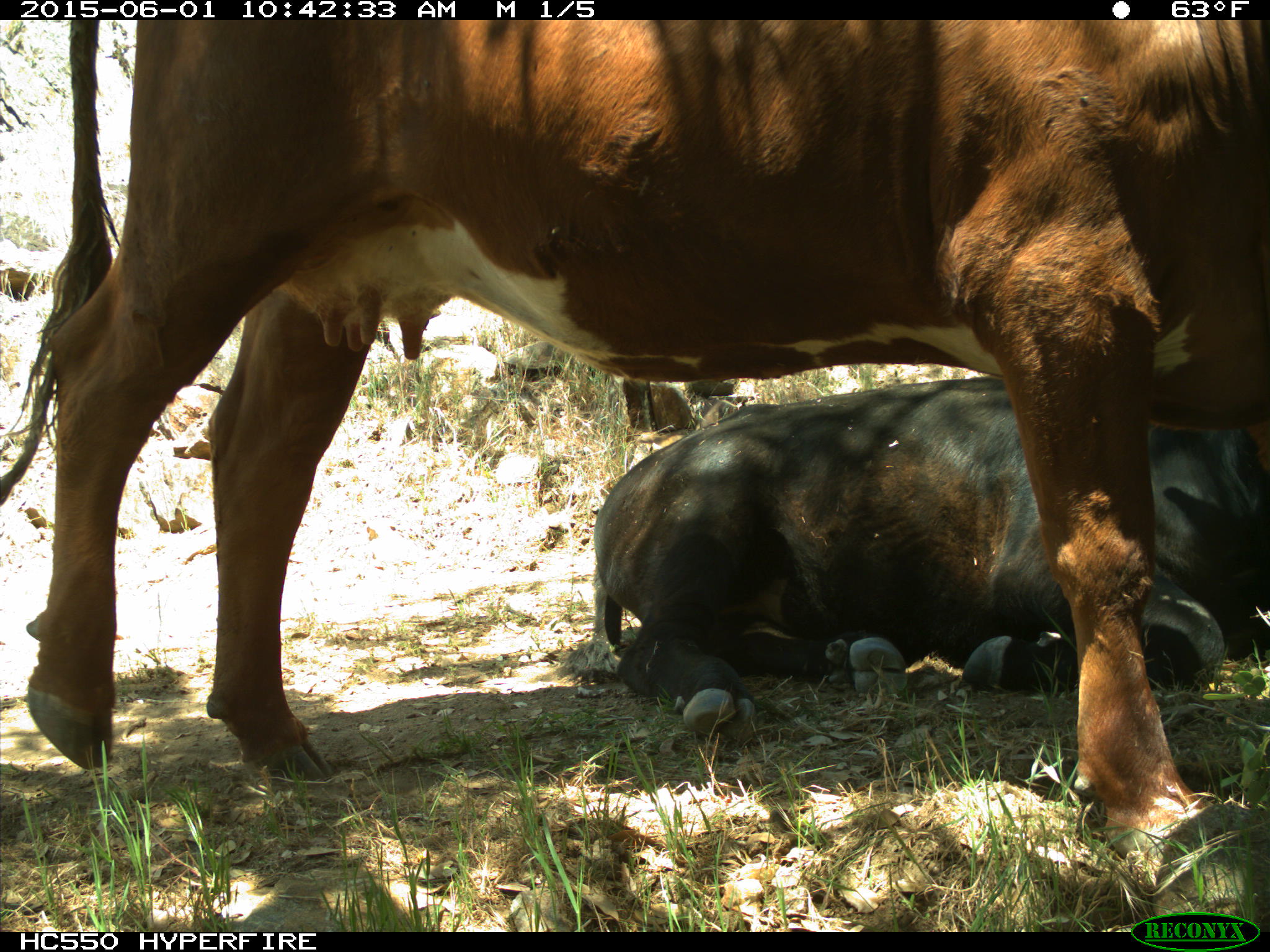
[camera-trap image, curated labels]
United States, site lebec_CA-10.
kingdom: Animalia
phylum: Chordata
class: Mammalia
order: Artiodactyla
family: Bovidae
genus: Bos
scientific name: Bos taurus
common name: domestic cow